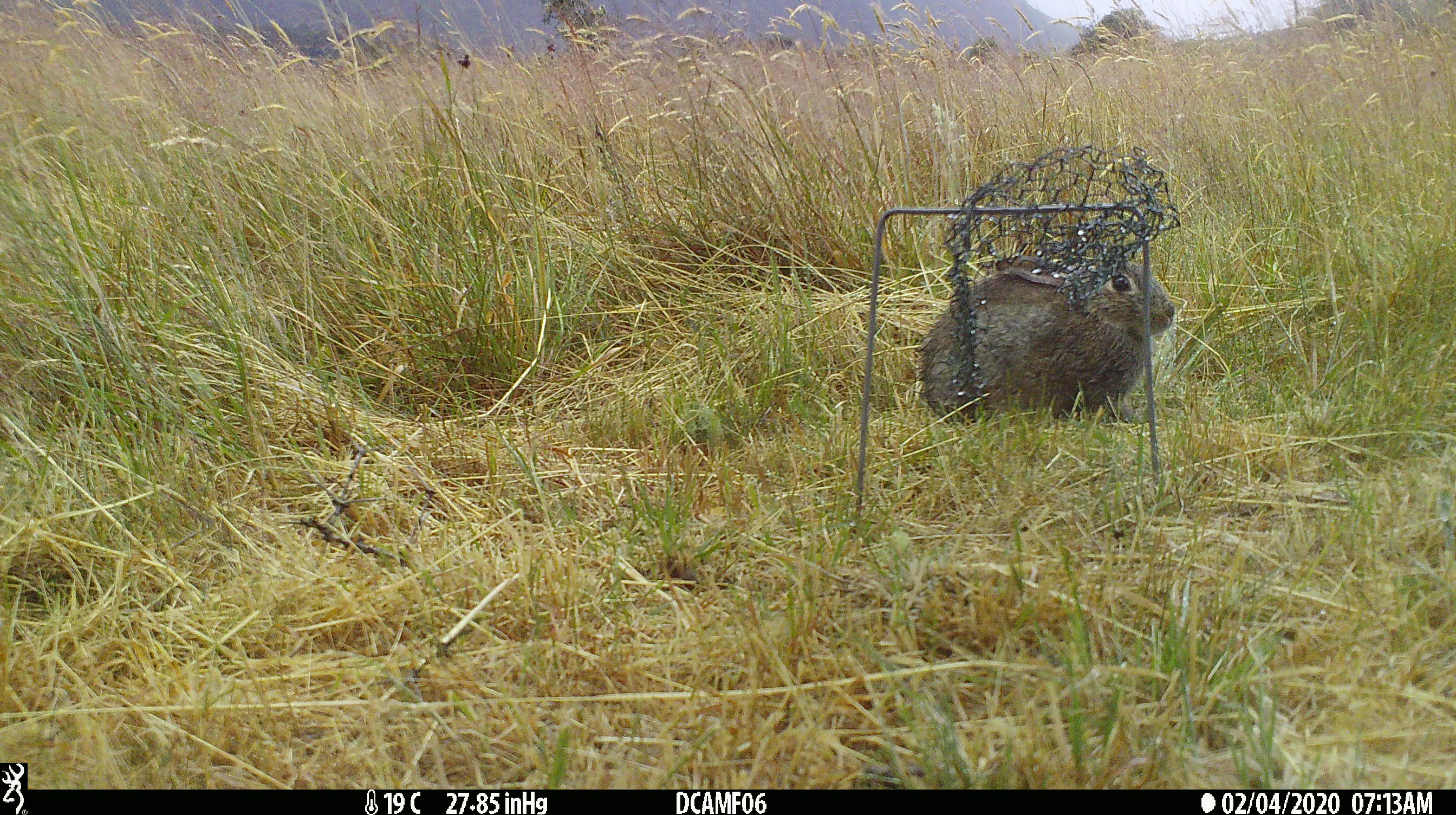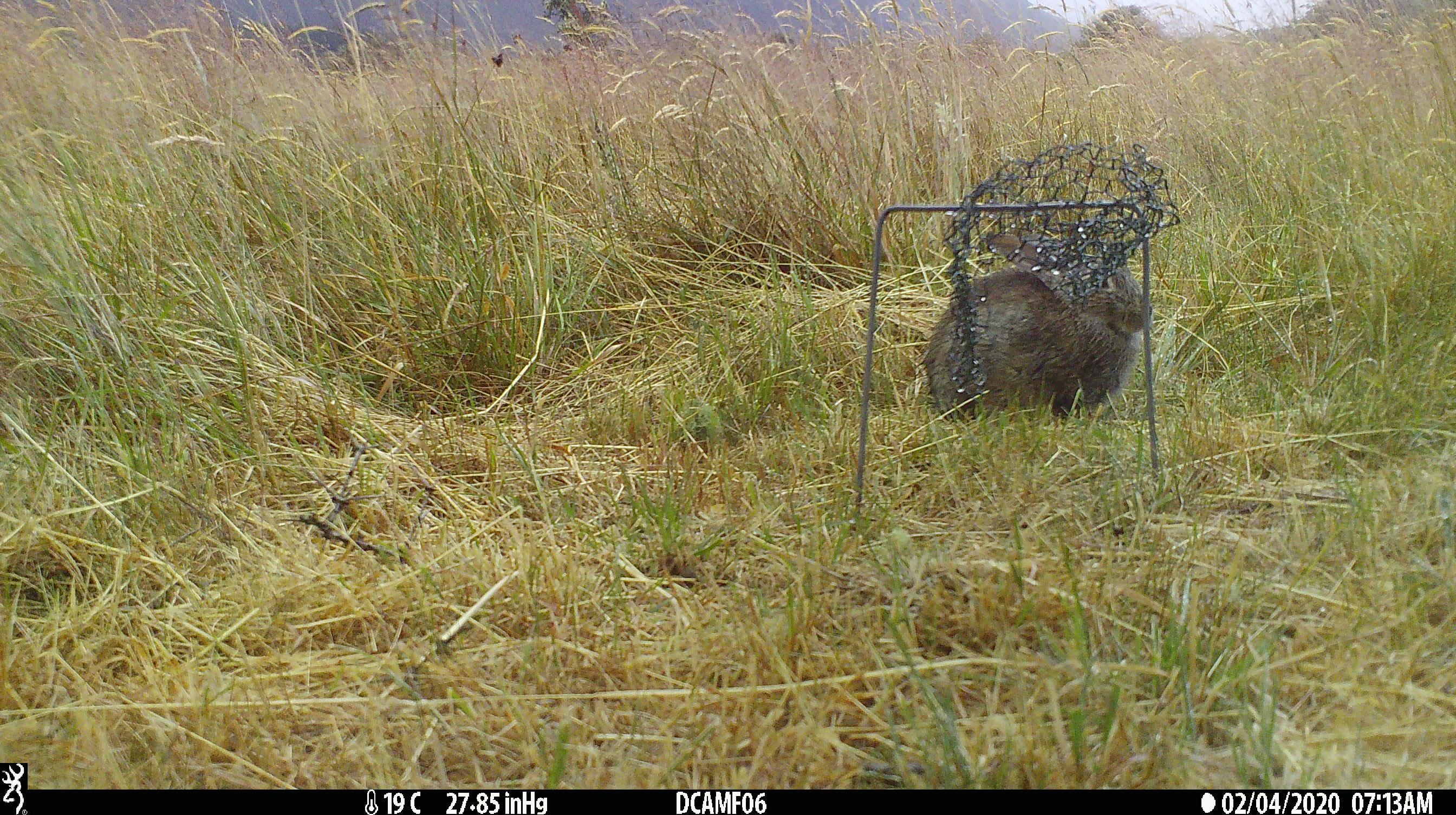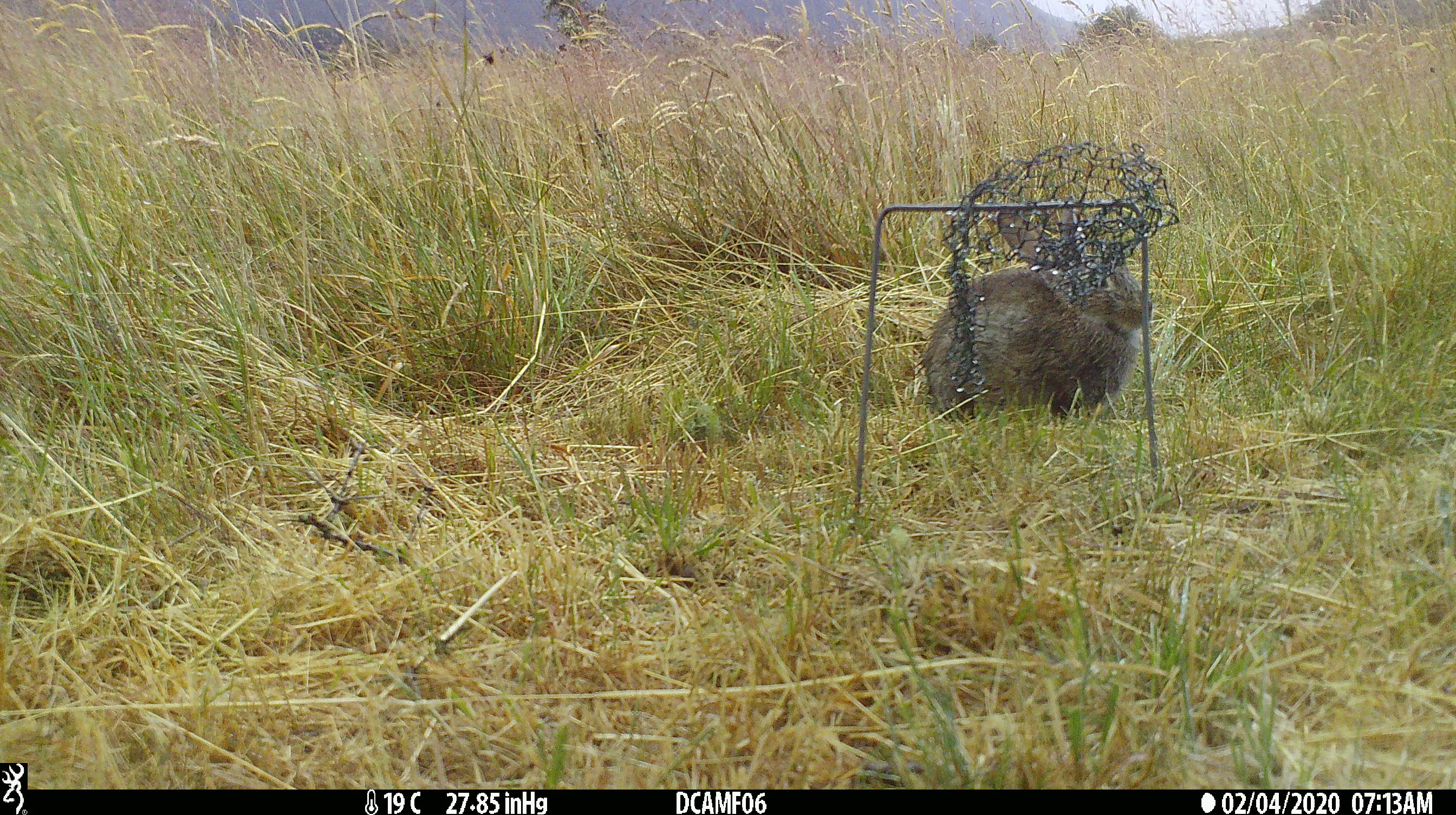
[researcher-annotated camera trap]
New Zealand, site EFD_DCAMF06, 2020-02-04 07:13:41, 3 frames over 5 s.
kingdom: Animalia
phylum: Chordata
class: Mammalia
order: Lagomorpha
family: Leporidae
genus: Oryctolagus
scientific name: Oryctolagus cuniculus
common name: european rabbit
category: rabbit